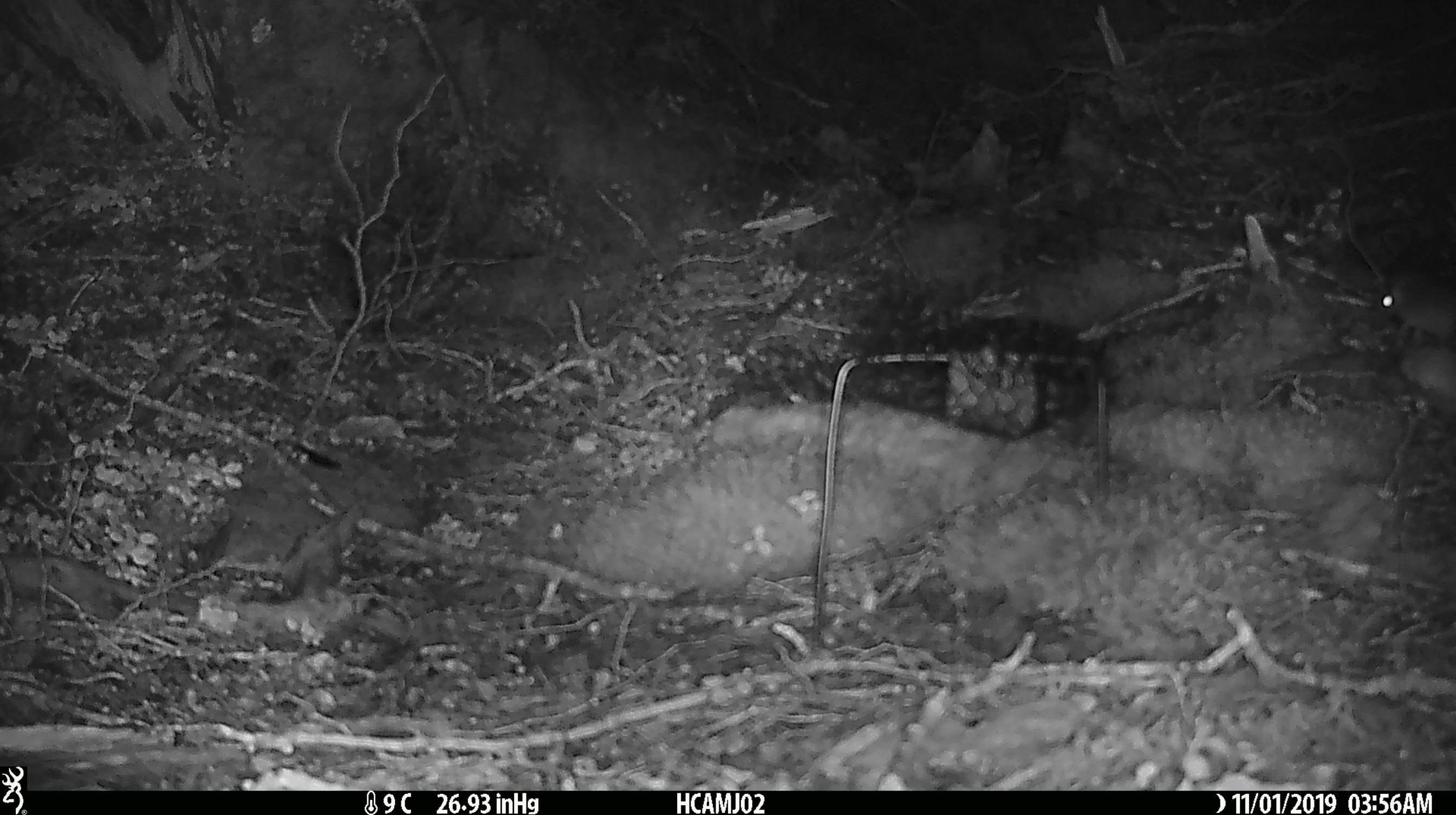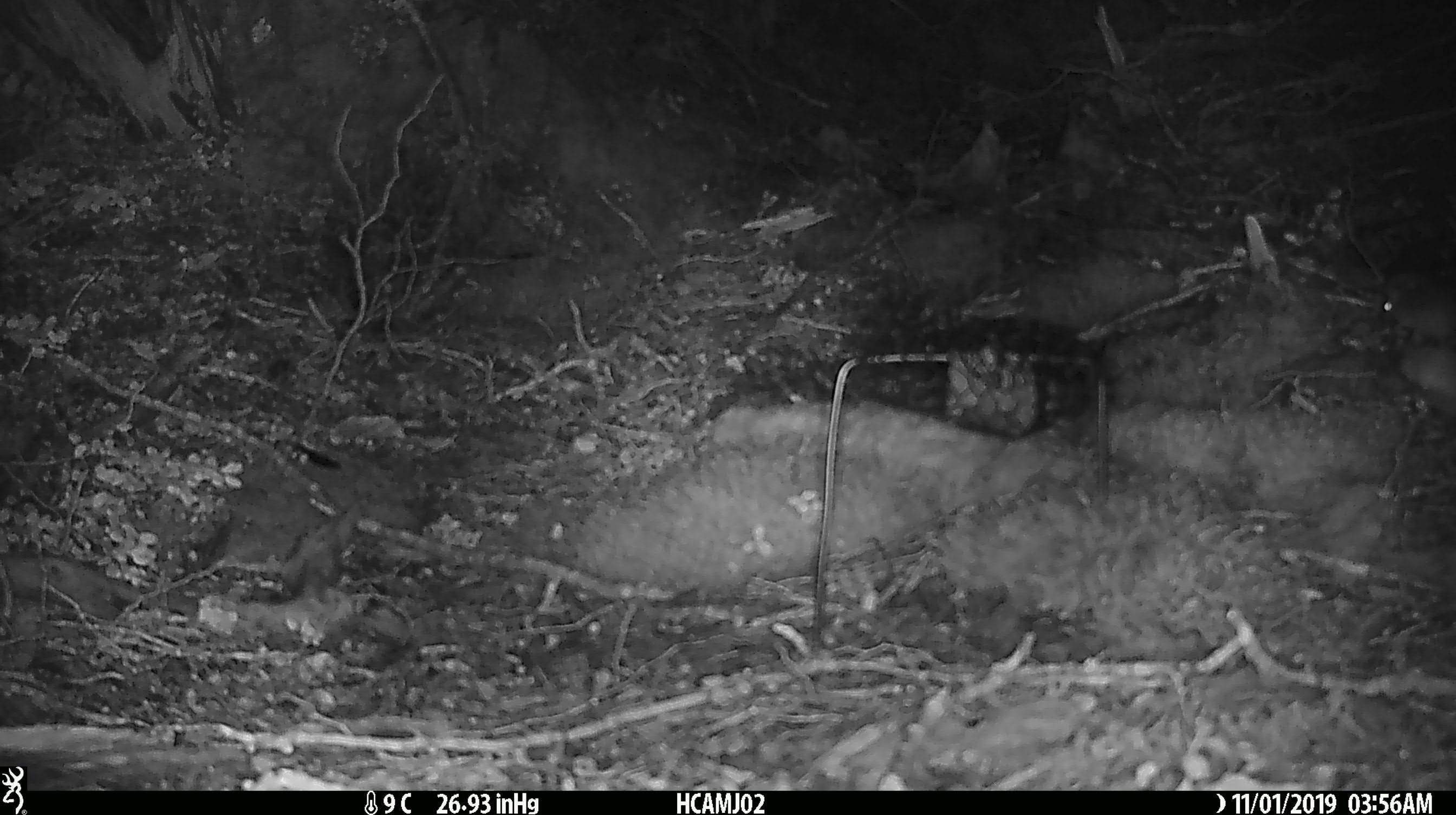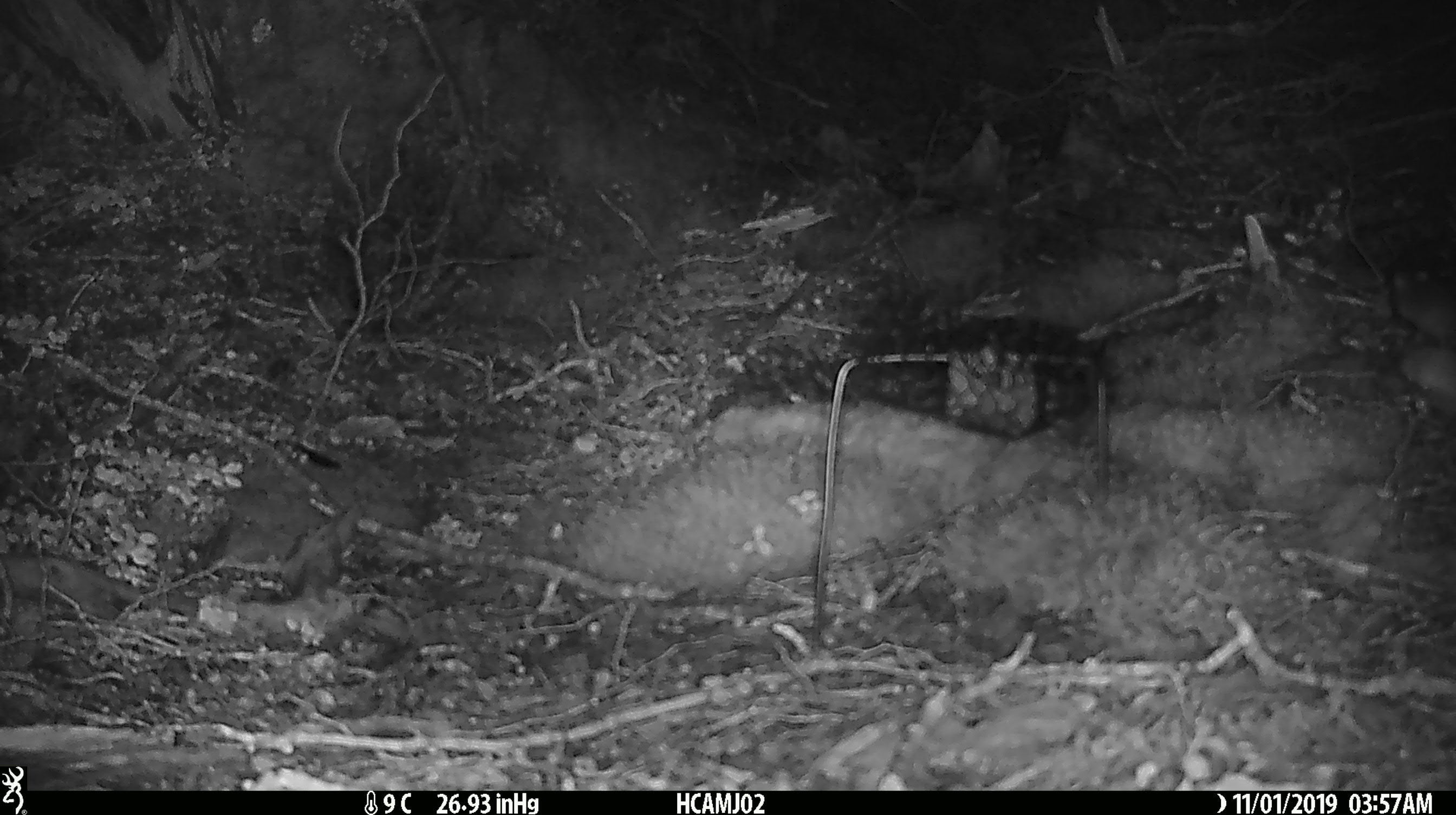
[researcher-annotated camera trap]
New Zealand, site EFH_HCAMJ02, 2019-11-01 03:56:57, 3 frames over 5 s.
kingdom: Animalia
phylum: Chordata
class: Mammalia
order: Rodentia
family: Muridae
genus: Mus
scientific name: Mus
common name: mouse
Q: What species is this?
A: Mouse (Mus).